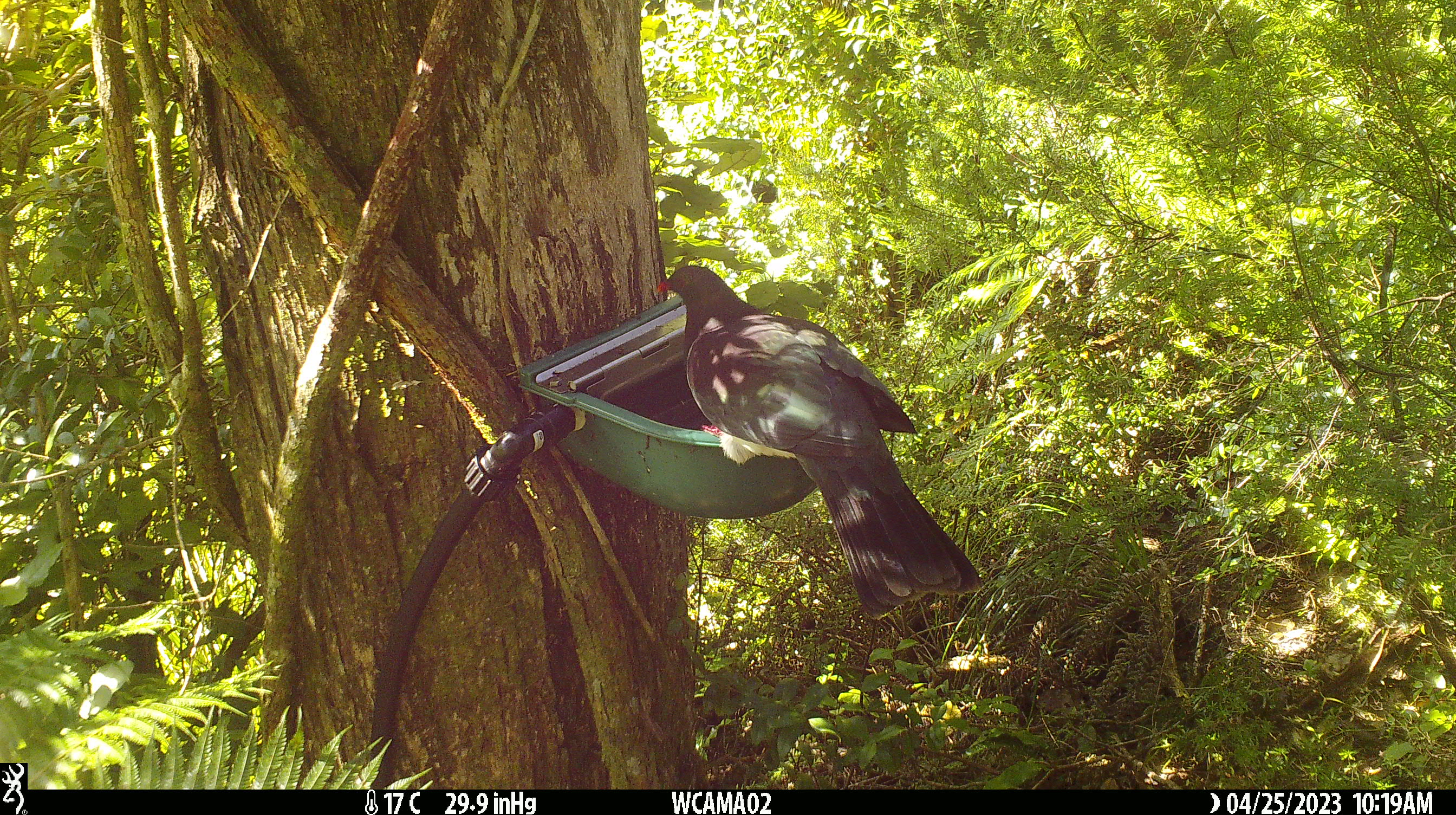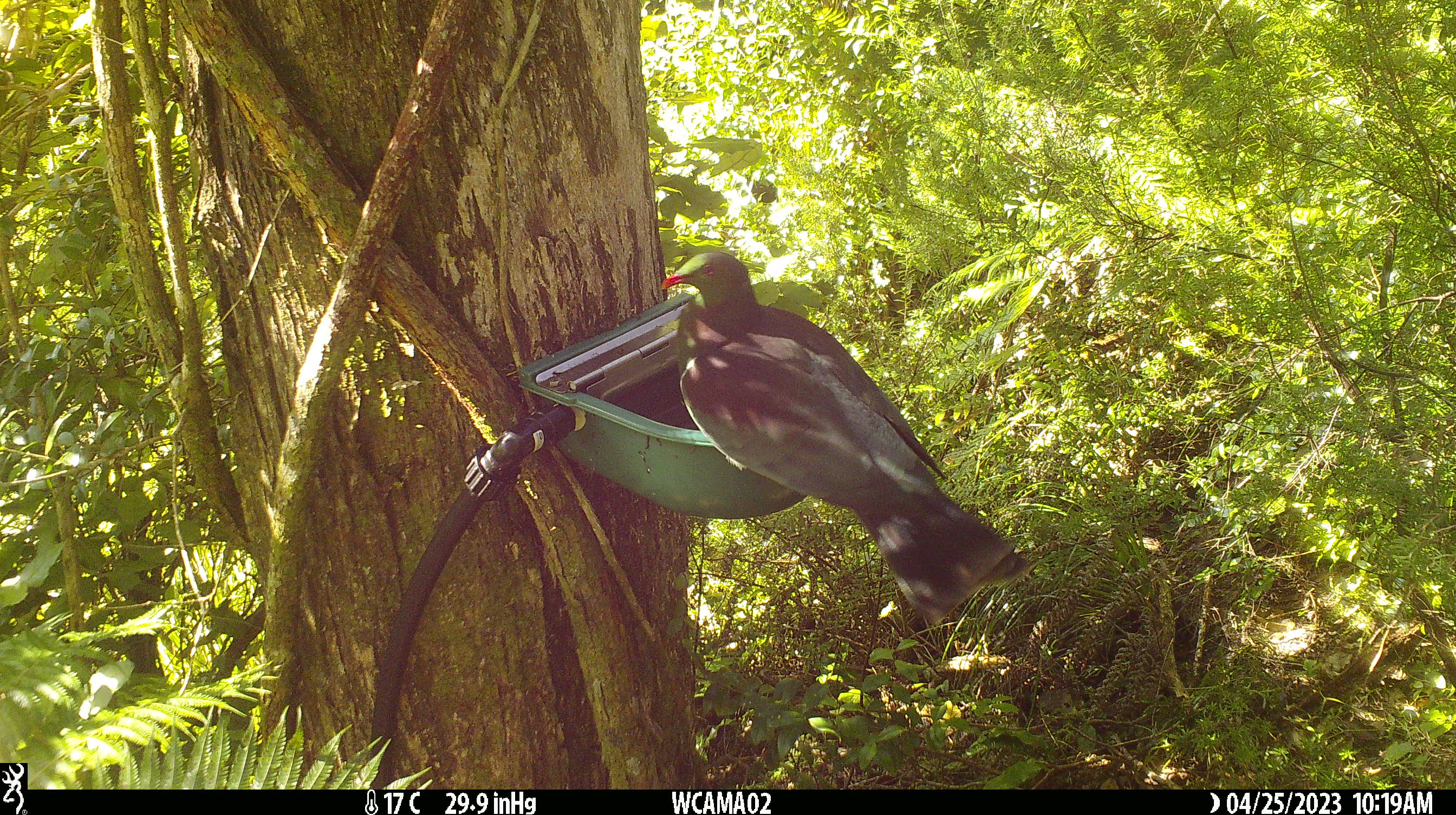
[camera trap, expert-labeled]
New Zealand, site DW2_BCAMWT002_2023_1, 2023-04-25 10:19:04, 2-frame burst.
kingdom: Animalia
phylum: Chordata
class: Aves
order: Columbiformes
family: Columbidae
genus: Hemiphaga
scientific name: Hemiphaga novaeseelandiae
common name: new zealand pigeon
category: kereru